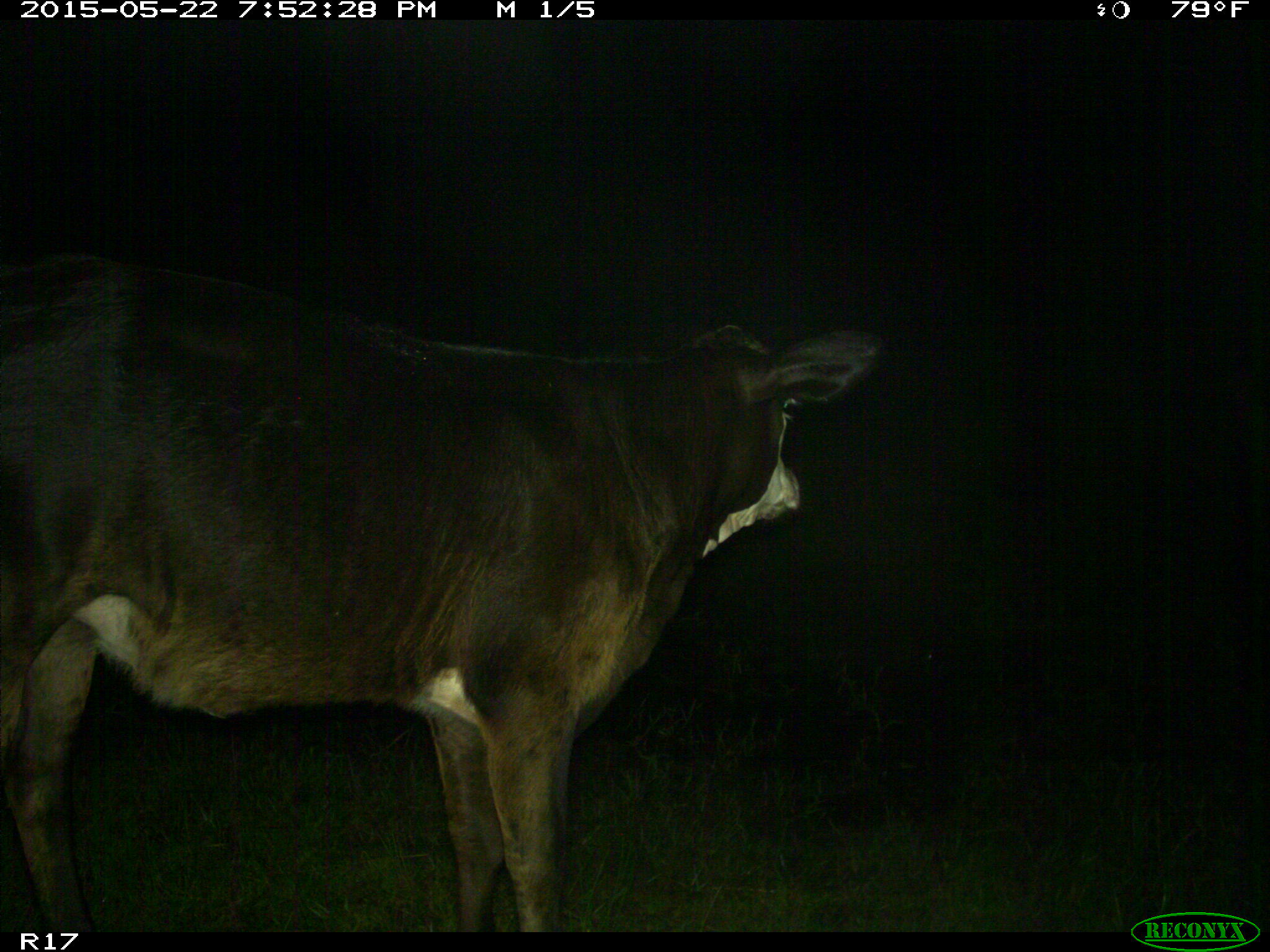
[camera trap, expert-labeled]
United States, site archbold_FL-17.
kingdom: Animalia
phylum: Chordata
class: Mammalia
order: Artiodactyla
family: Bovidae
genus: Bos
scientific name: Bos taurus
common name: domestic cow